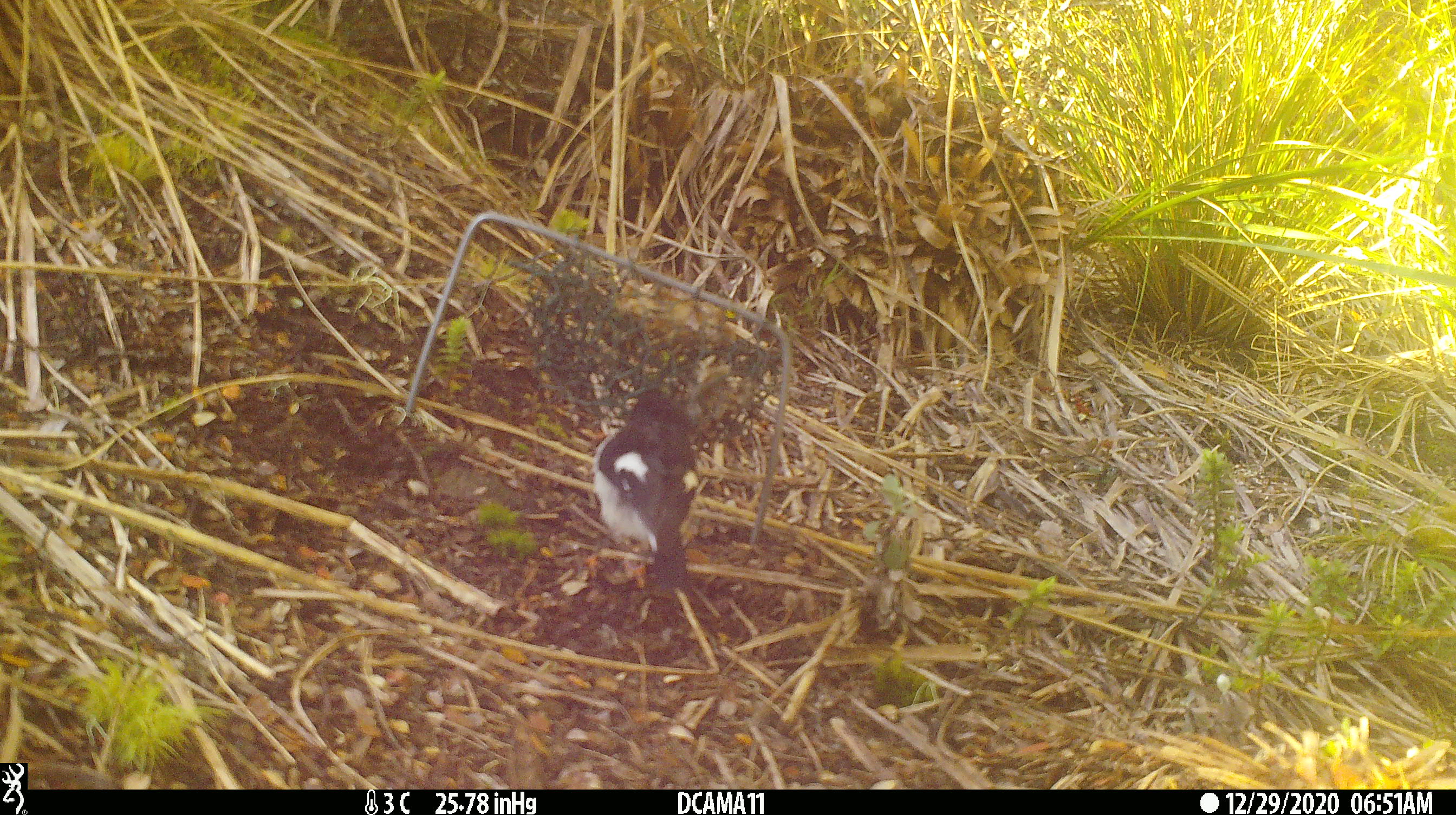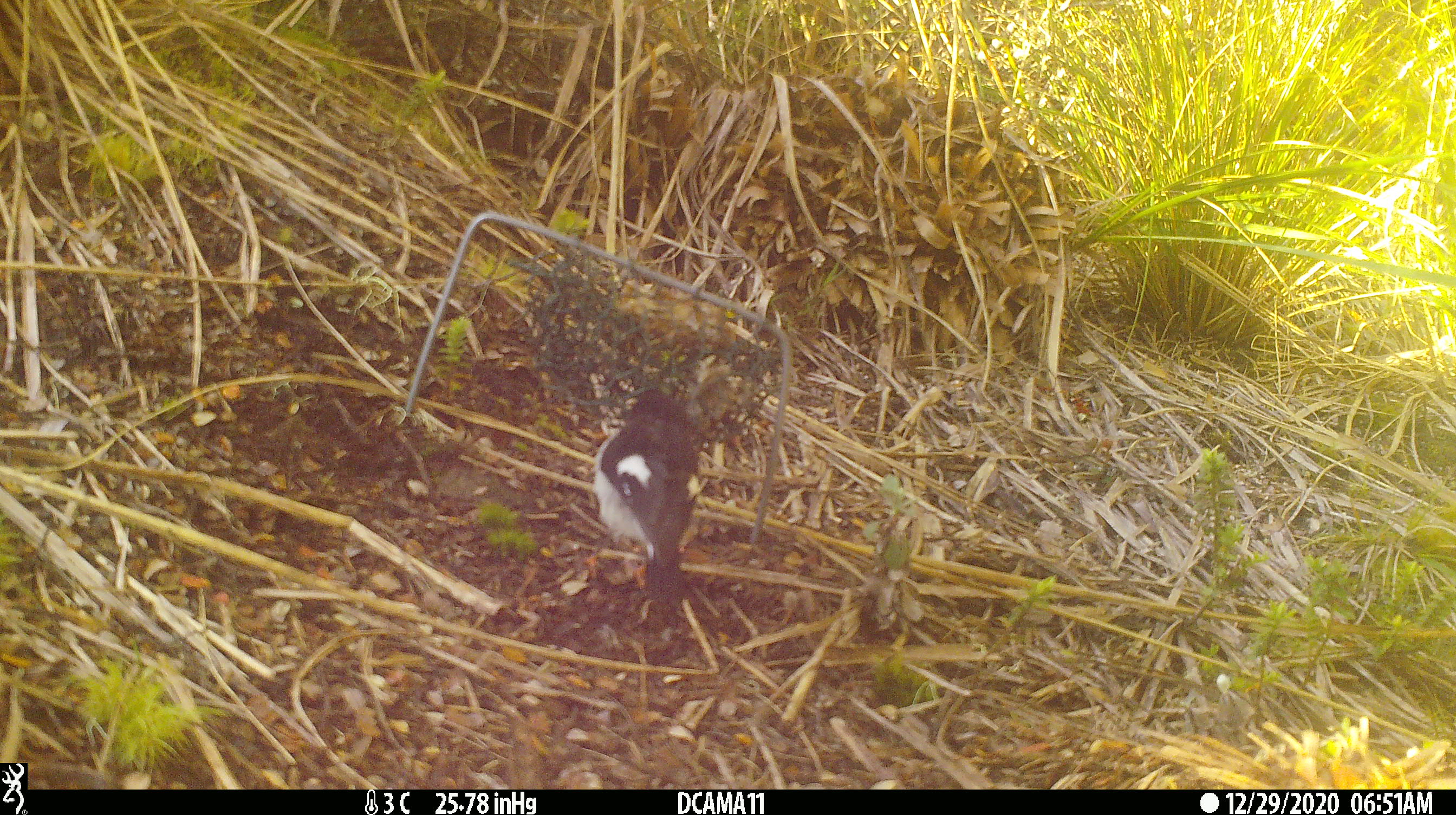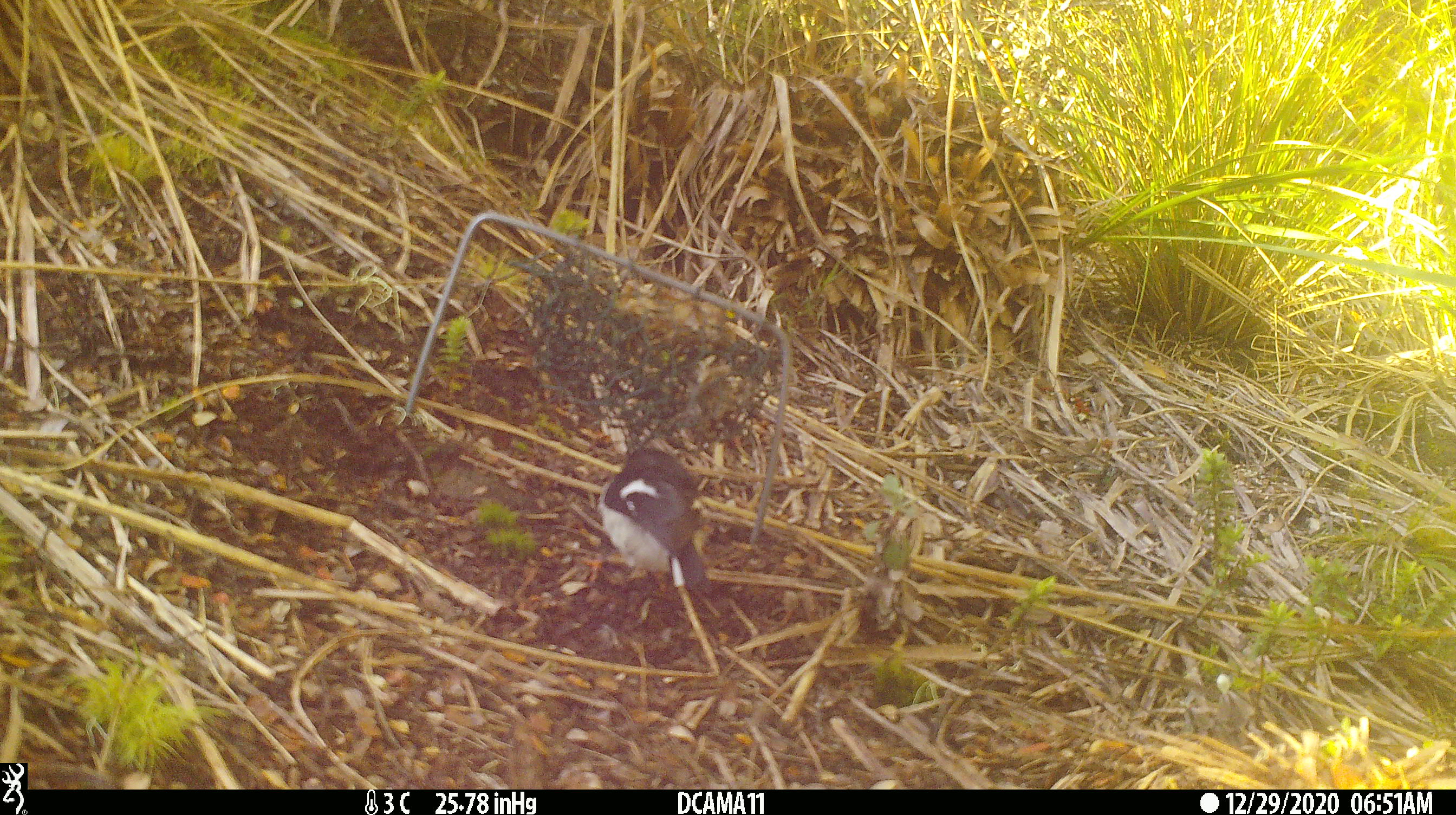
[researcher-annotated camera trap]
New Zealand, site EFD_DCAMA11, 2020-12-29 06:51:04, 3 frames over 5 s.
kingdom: Animalia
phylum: Chordata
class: Aves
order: Passeriformes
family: Petroicidae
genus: Petroica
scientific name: Petroica macrocephala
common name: tomtit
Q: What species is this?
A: Tomtit (Petroica macrocephala).